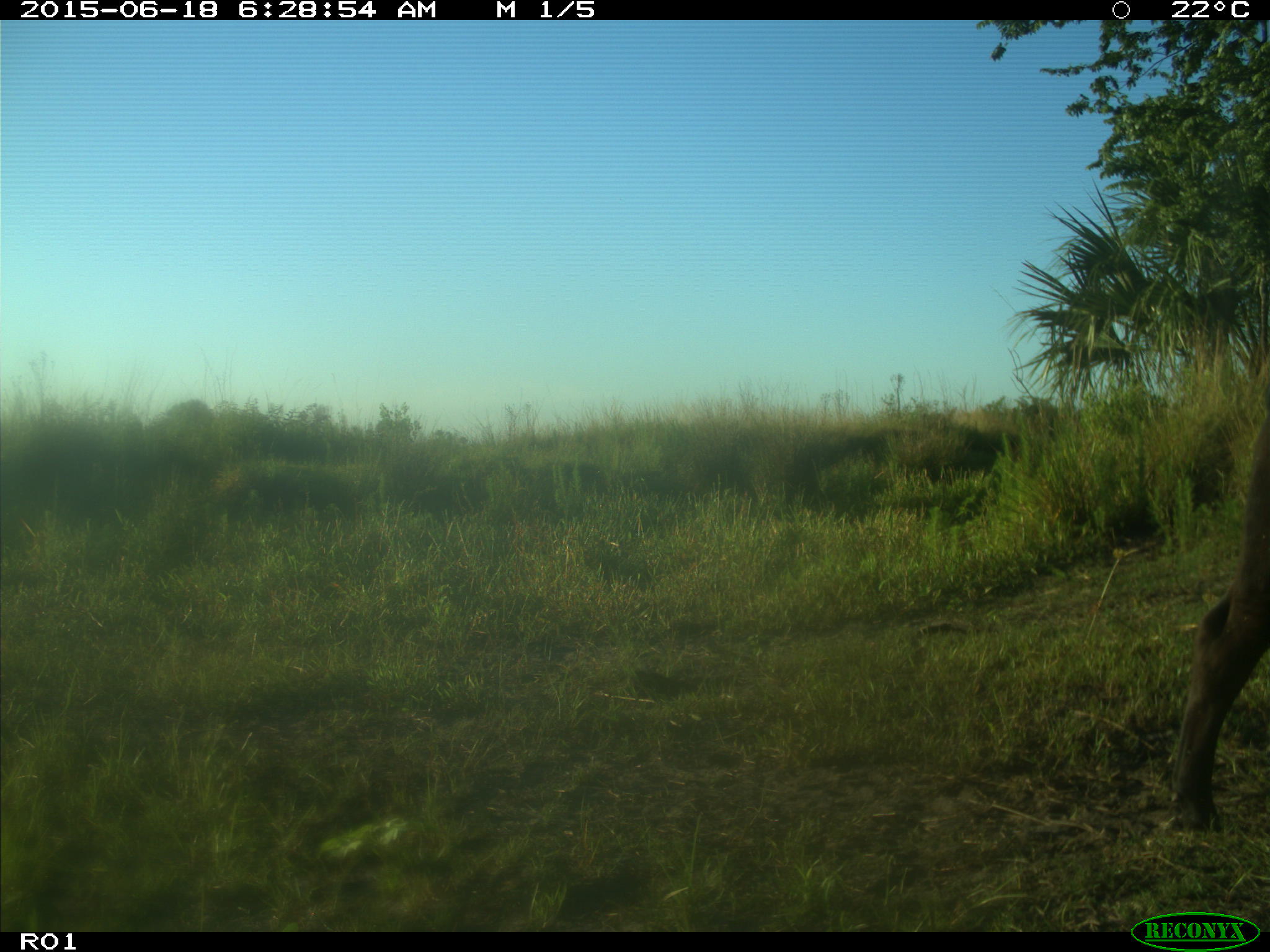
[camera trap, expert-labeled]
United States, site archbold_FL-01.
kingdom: Animalia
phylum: Chordata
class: Mammalia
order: Artiodactyla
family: Bovidae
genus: Bos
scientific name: Bos taurus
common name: domestic cow